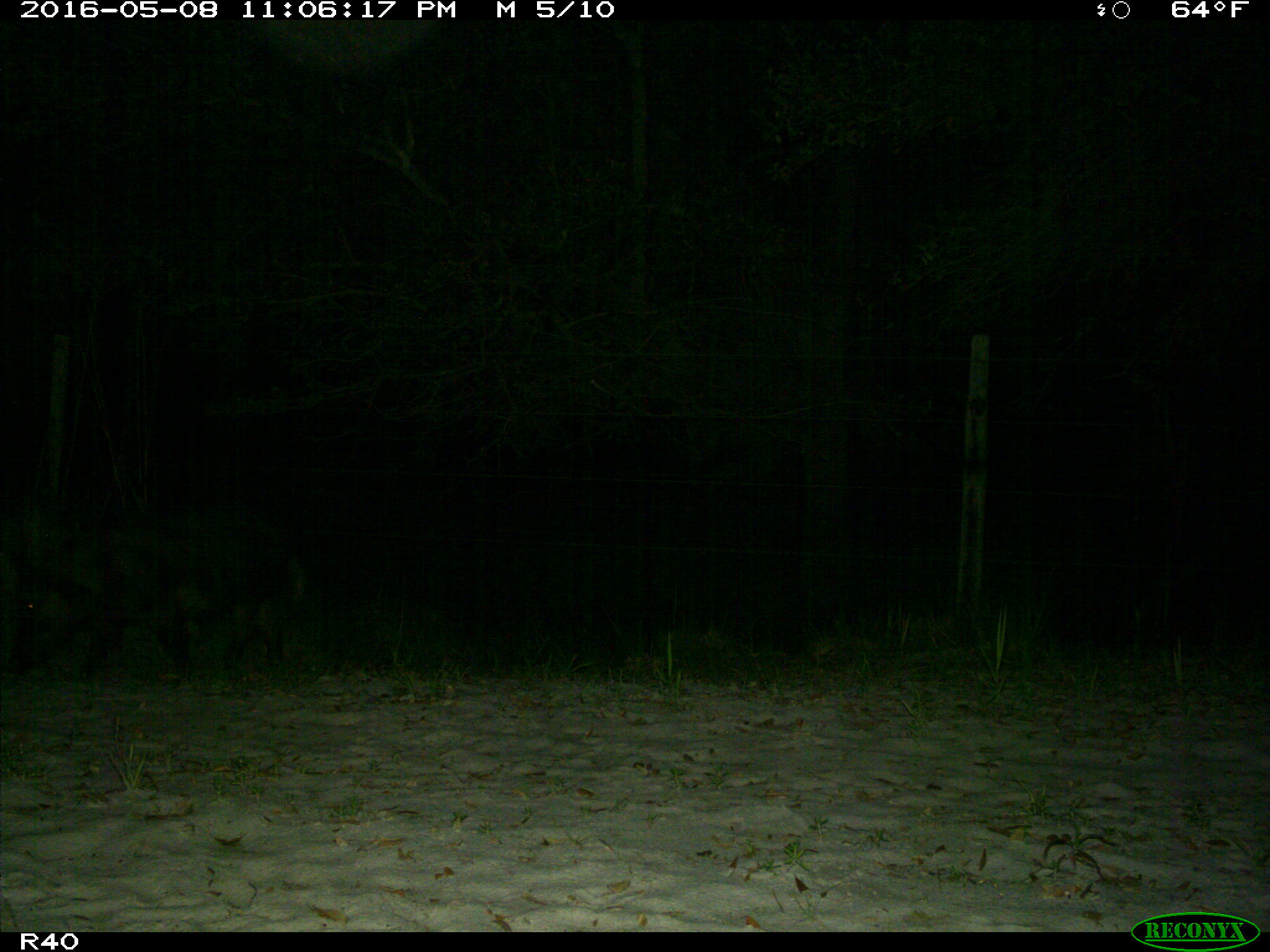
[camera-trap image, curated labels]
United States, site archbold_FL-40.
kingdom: Animalia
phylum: Chordata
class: Mammalia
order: Artiodactyla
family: Suidae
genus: Sus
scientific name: Sus scrofa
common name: wild boar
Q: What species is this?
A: Sus scrofa (wild boar).